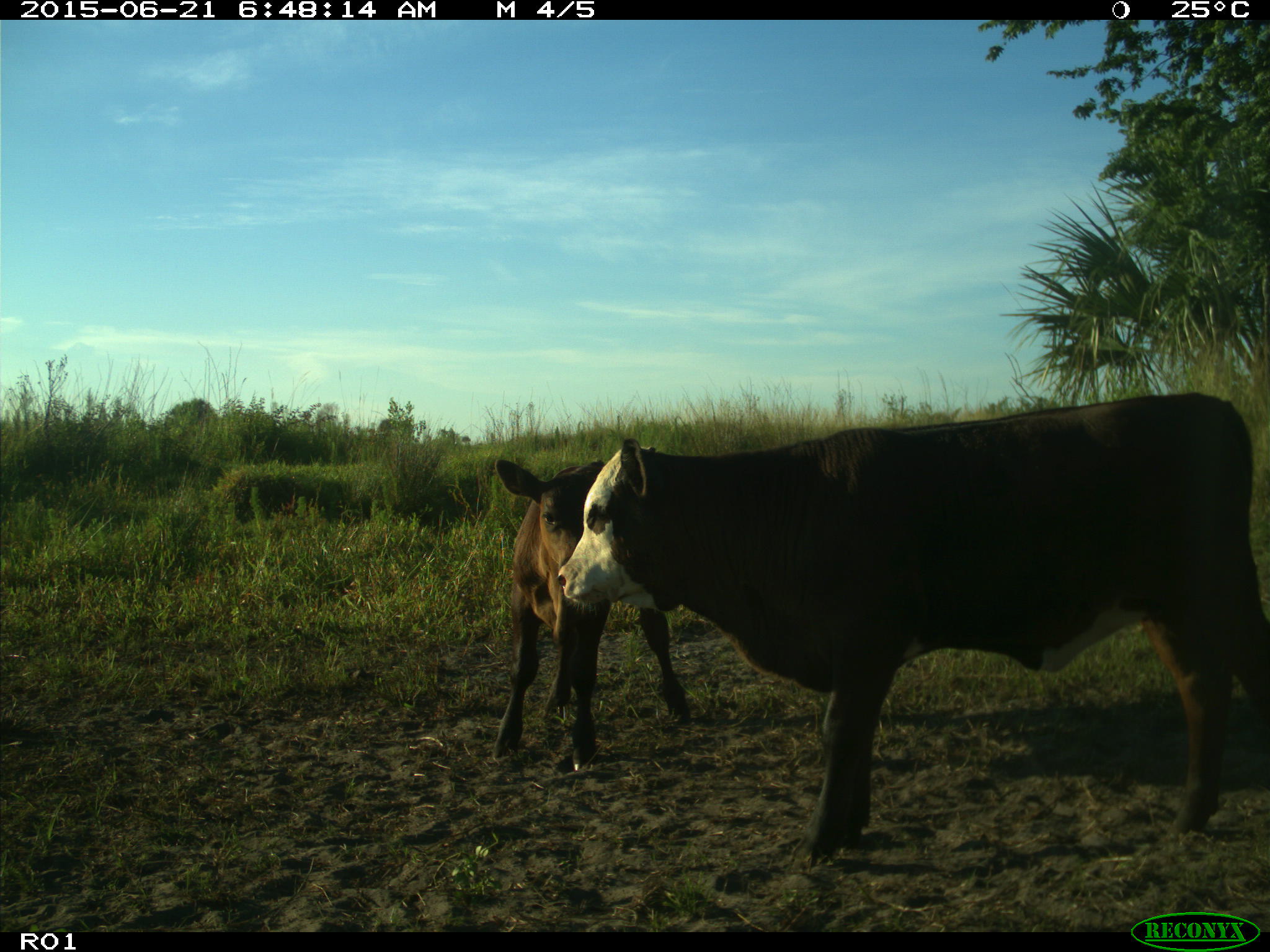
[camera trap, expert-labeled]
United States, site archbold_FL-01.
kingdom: Animalia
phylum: Chordata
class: Mammalia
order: Artiodactyla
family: Bovidae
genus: Bos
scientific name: Bos taurus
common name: domestic cow